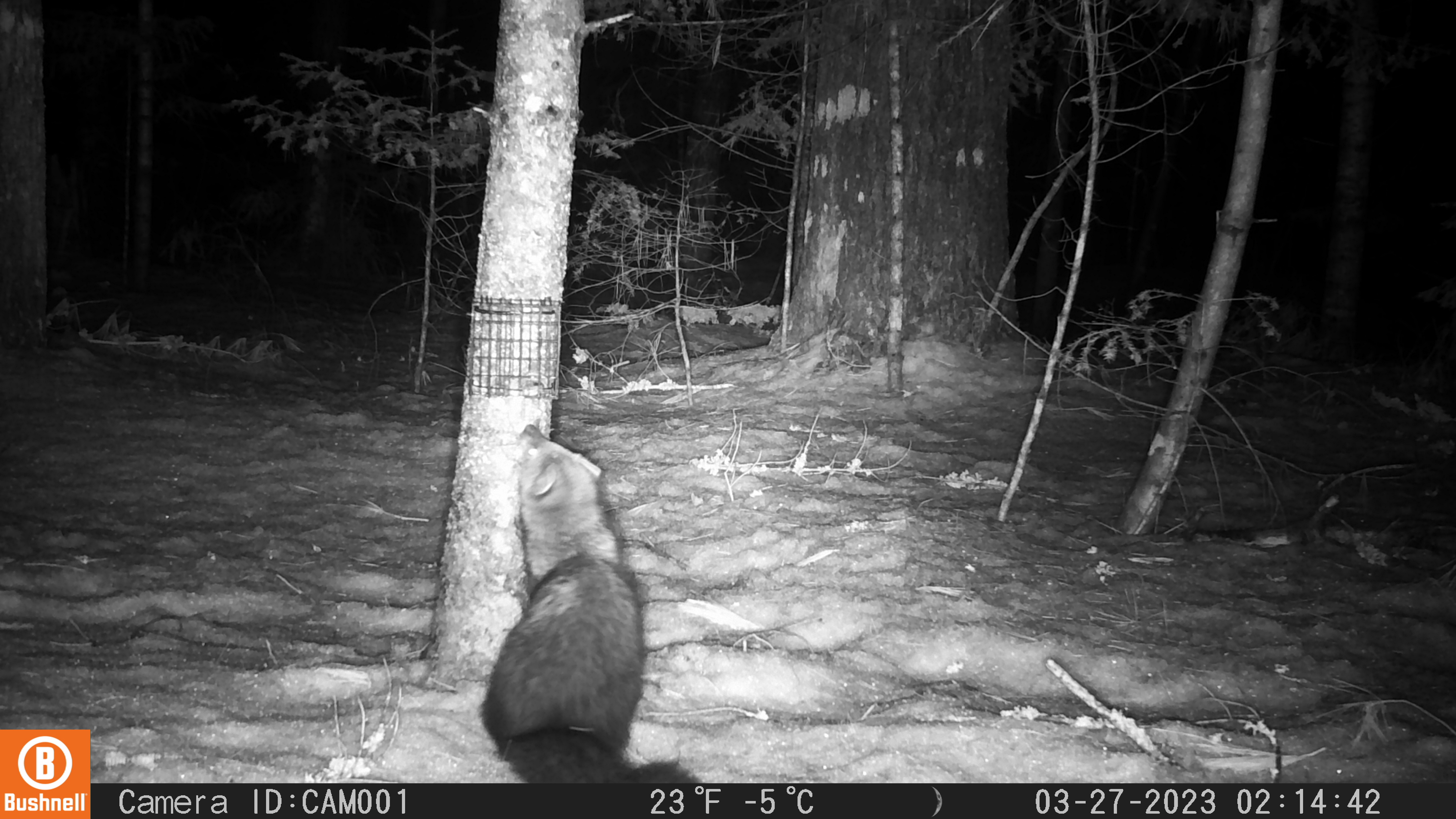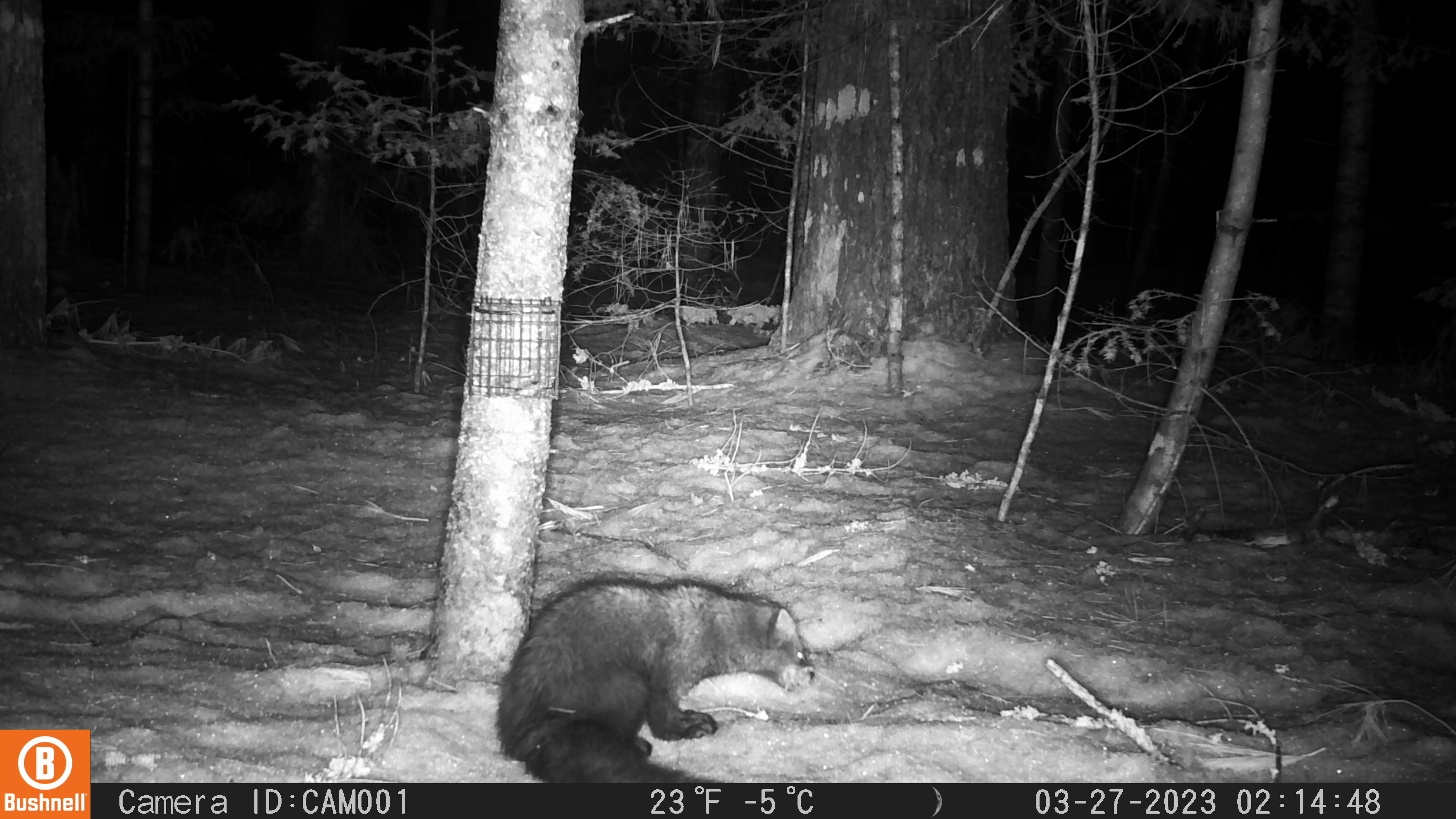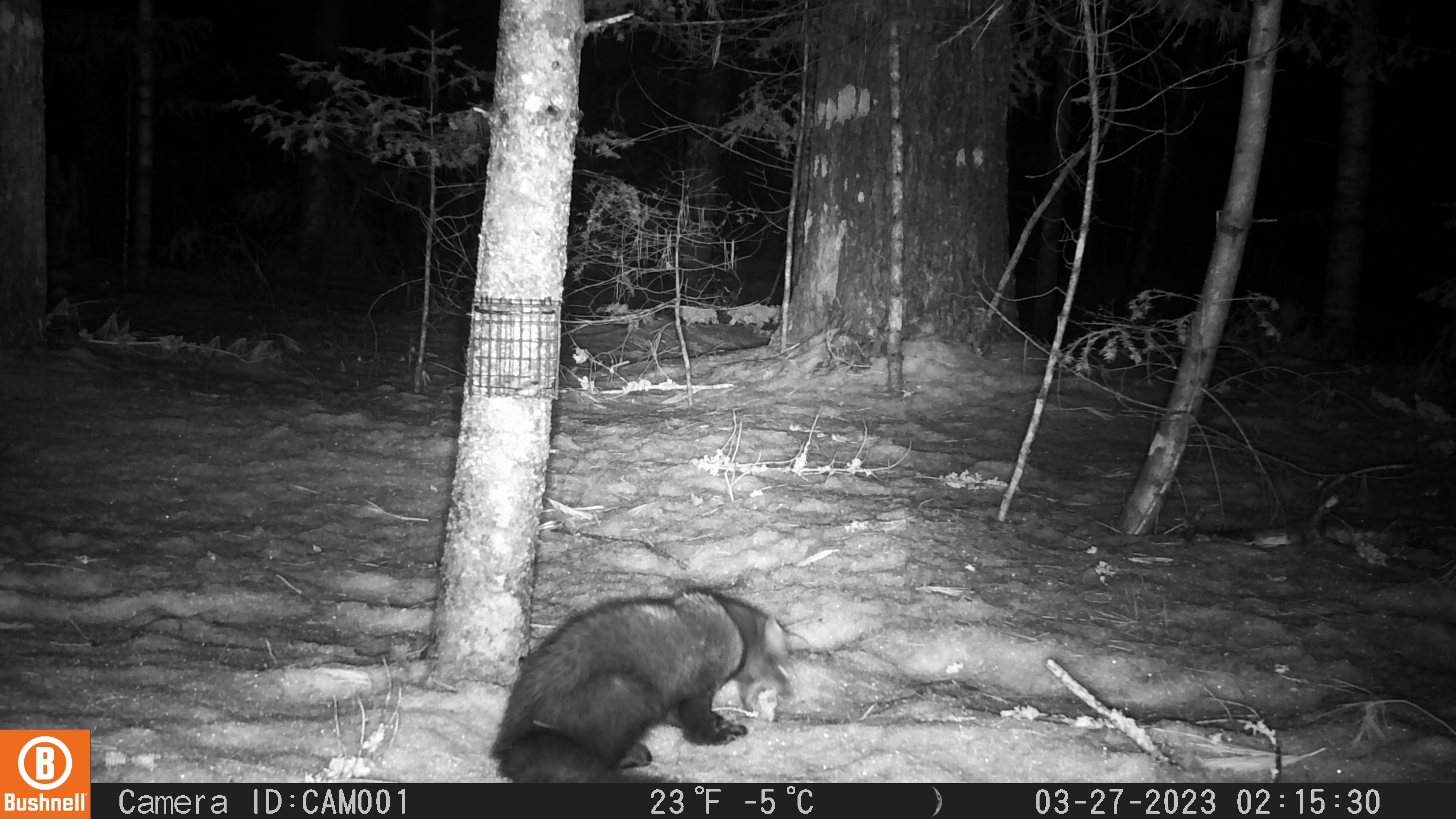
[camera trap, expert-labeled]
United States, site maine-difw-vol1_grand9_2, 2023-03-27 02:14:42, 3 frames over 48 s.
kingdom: Animalia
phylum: Chordata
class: Mammalia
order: Carnivora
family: Mustelidae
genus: Pekania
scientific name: Pekania pennanti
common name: fisher